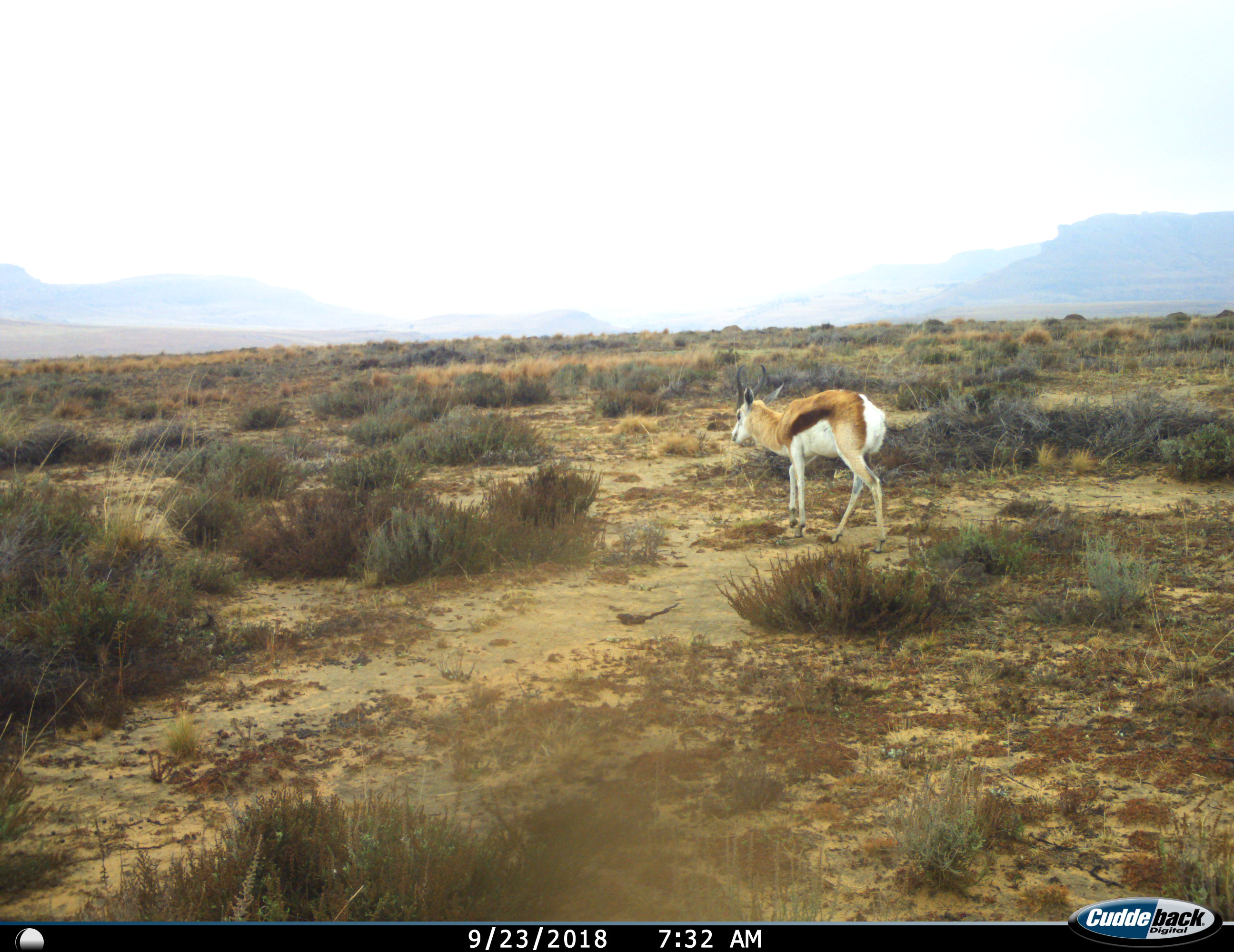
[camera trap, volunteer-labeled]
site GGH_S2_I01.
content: unidentified animal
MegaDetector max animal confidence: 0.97